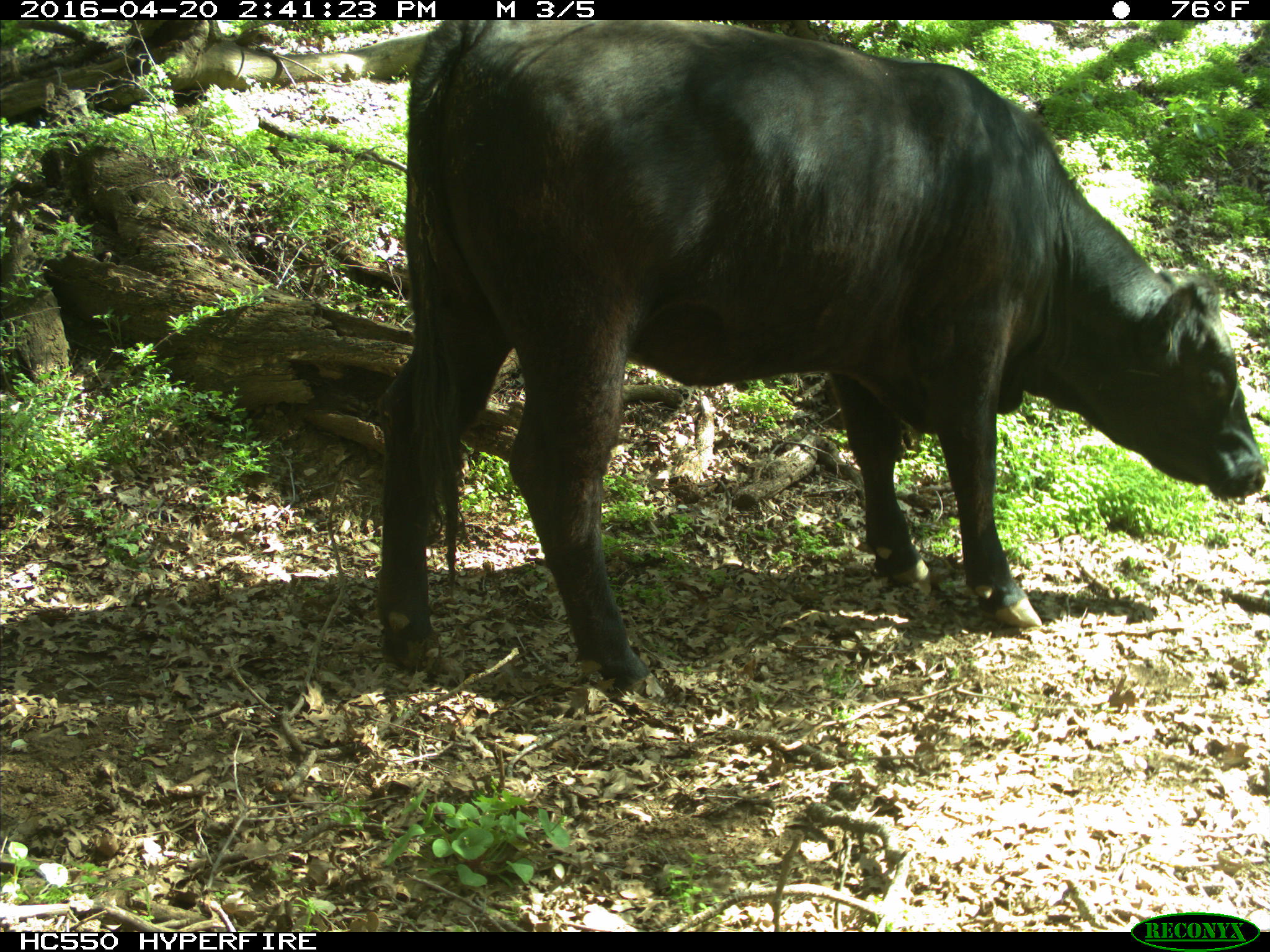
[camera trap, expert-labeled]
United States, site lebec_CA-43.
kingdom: Animalia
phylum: Chordata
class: Mammalia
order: Artiodactyla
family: Bovidae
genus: Bos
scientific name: Bos taurus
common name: domestic cow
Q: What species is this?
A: Bos taurus (domestic cow).